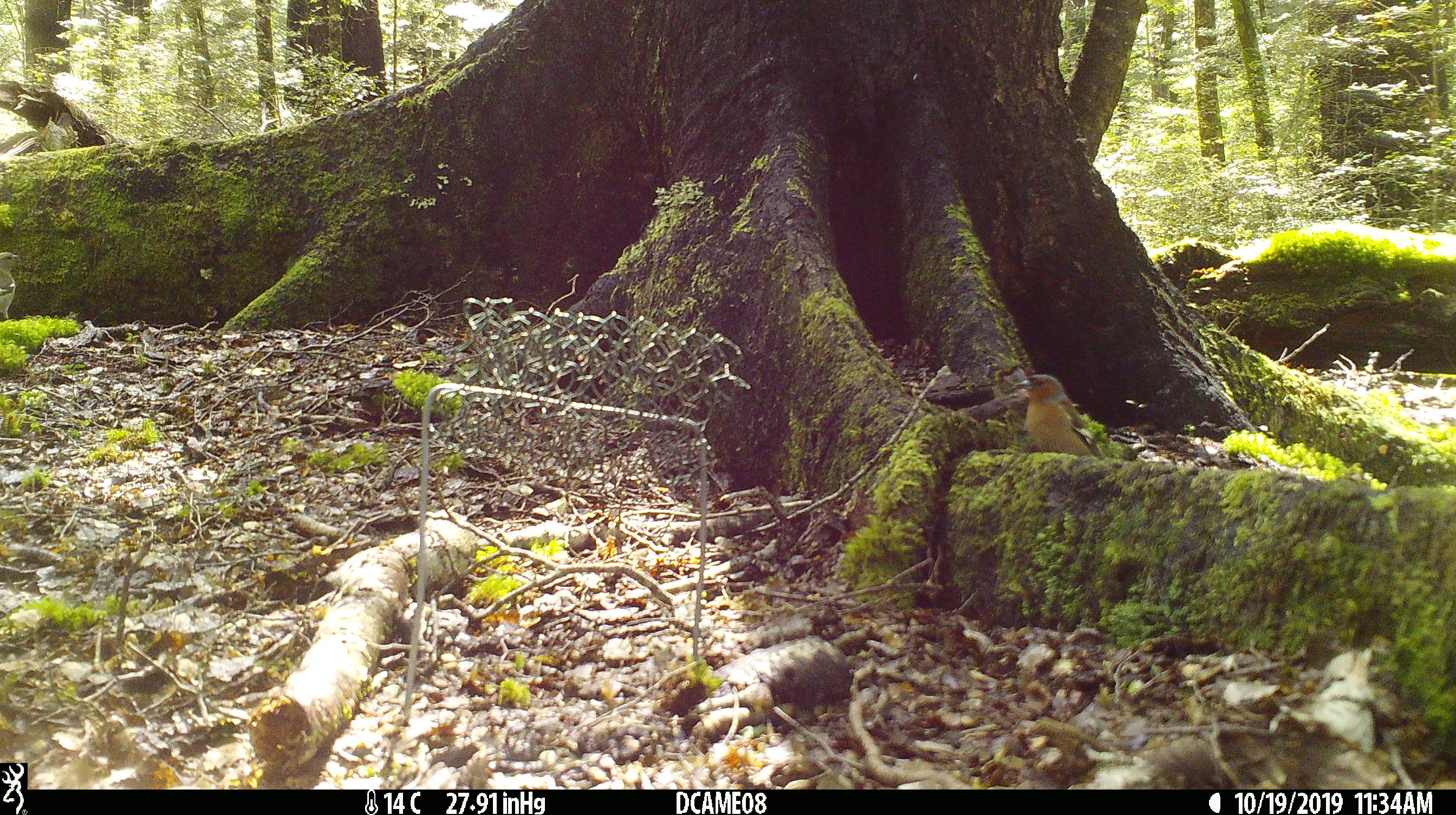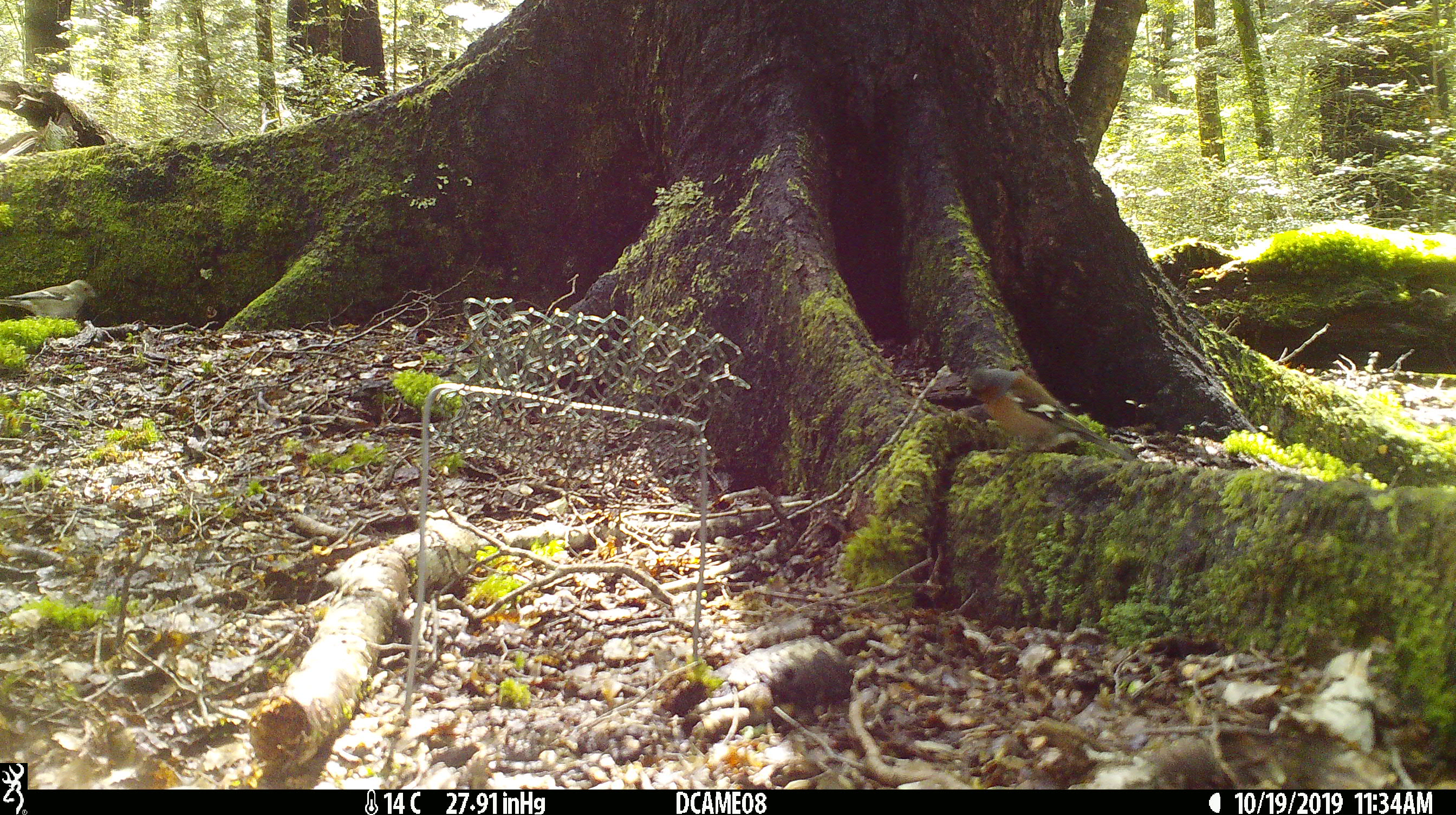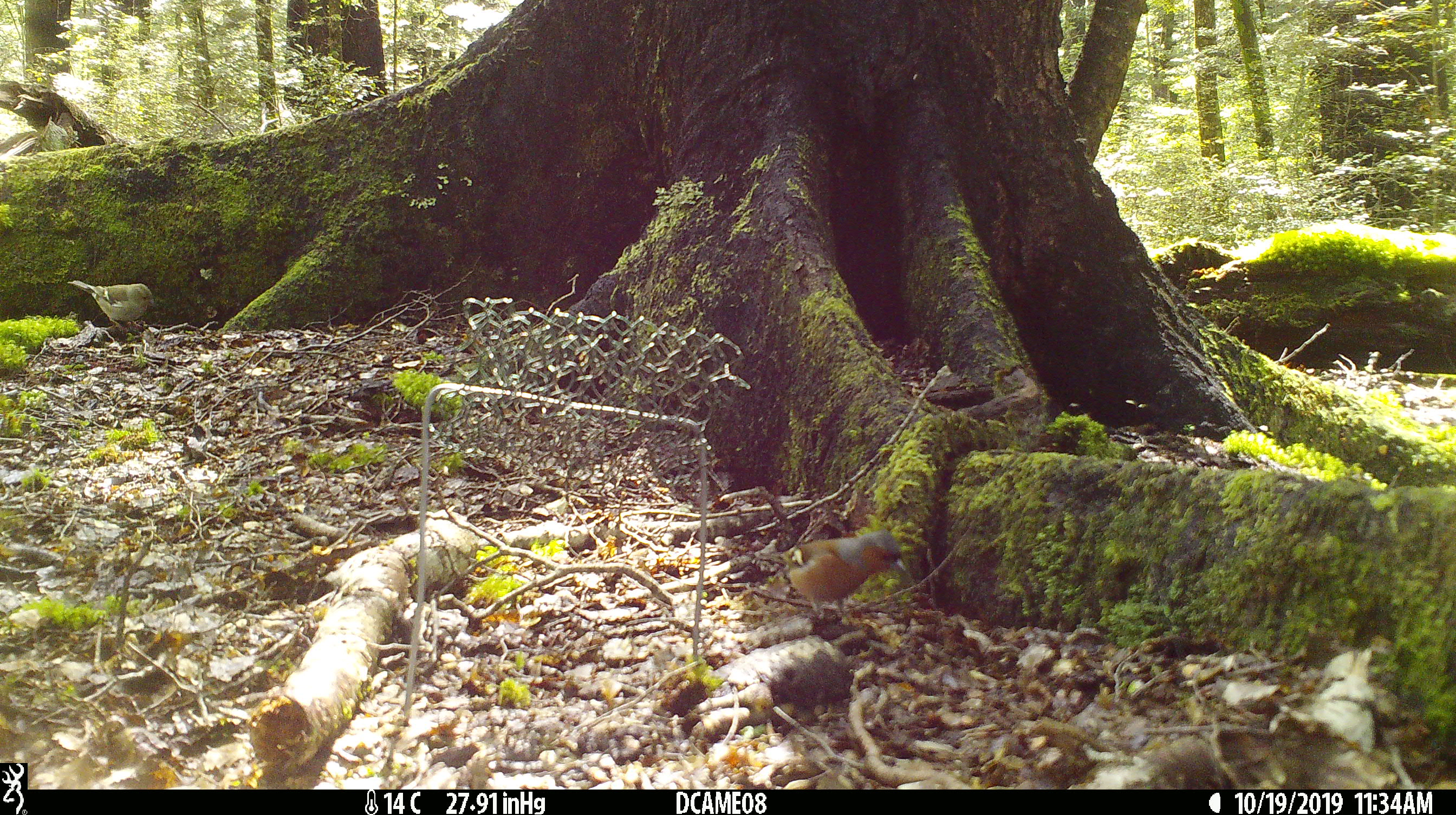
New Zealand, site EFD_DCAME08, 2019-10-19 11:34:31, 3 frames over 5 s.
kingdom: Animalia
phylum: Chordata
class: Aves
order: Passeriformes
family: Fringillidae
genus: Fringilla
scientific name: Fringilla coelebs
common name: common chaffinch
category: chaffinch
Chaffinch (common chaffinch) (Fringilla coelebs).